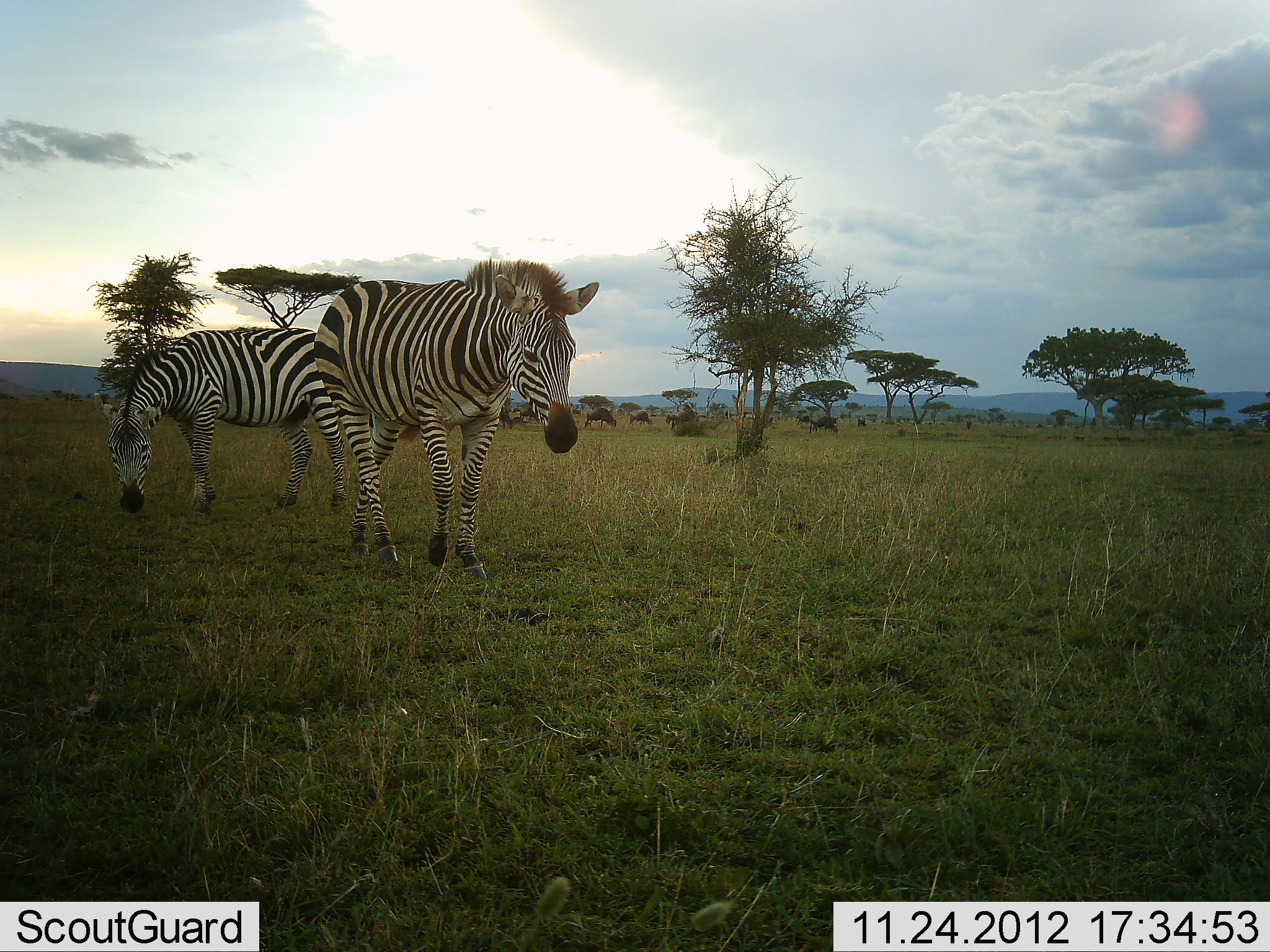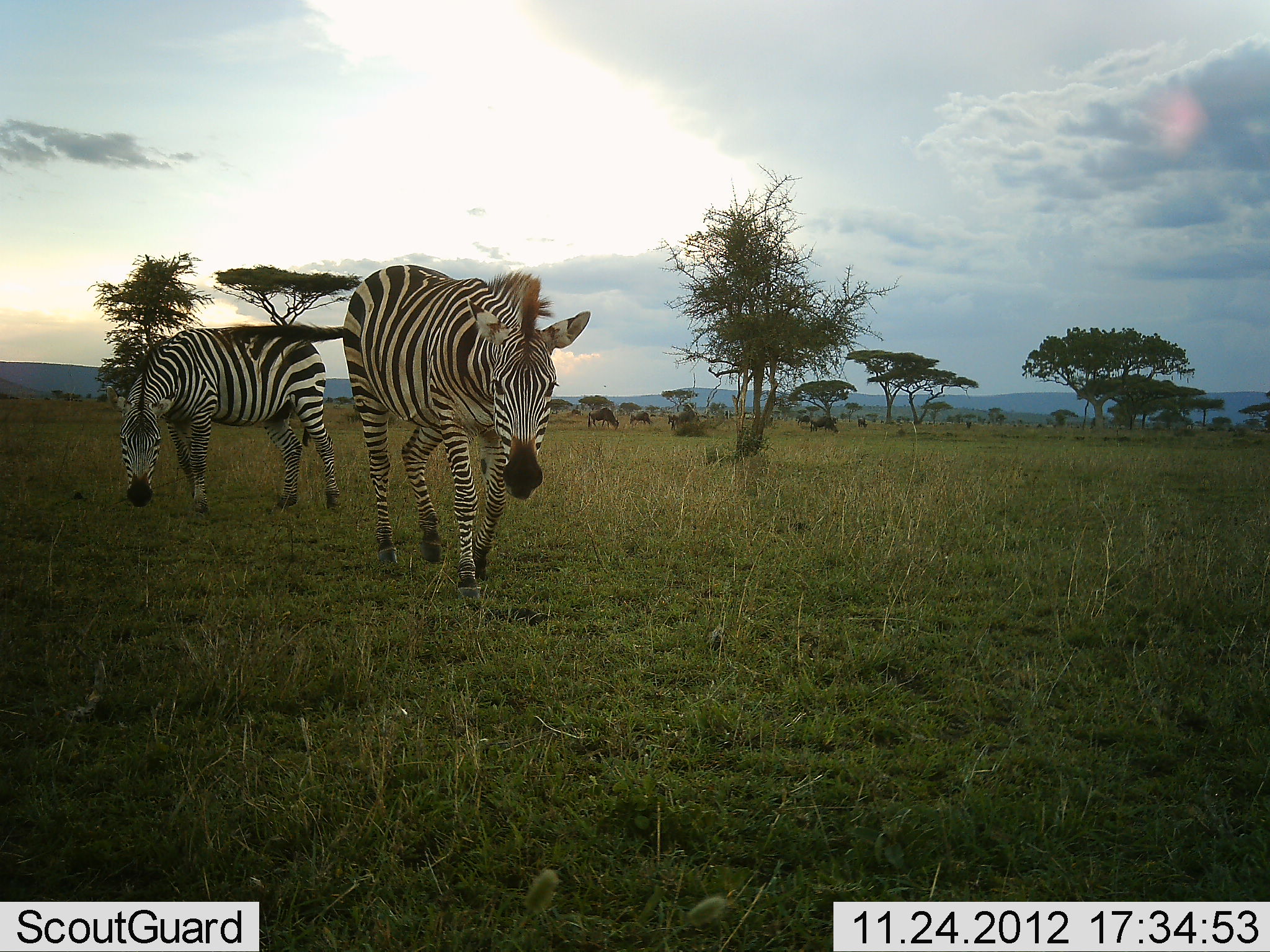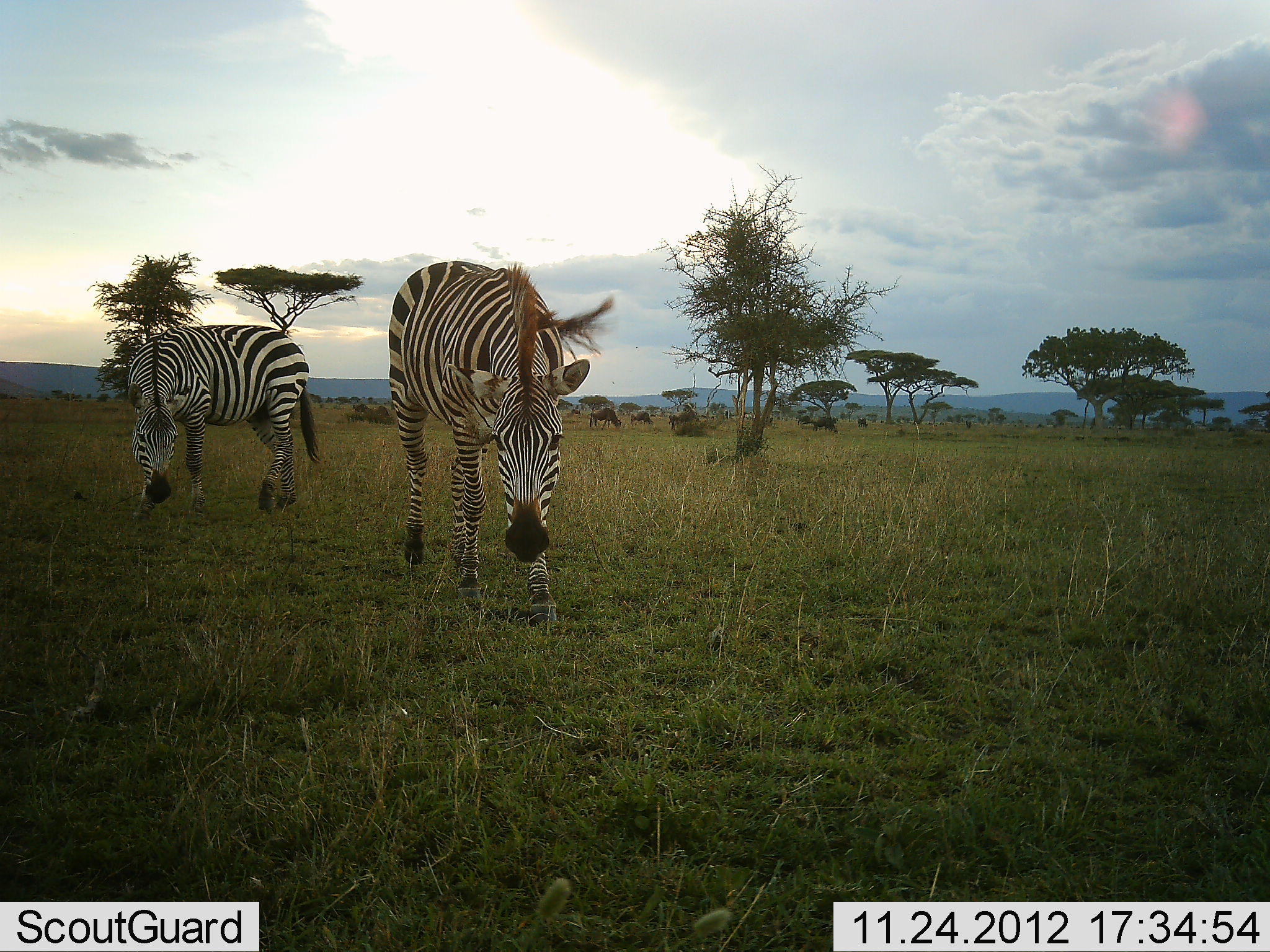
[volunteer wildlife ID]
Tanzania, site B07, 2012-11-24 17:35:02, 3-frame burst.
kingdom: Animalia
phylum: Chordata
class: Mammalia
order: Perissodactyla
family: Equidae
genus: Equus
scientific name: Equus quagga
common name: plains zebra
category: zebra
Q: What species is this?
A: Zebra (plains zebra) (Equus quagga).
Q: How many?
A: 2.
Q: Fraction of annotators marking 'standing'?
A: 9%.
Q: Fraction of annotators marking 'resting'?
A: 0%.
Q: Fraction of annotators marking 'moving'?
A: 100%.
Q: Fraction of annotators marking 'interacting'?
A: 0%.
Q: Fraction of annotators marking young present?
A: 0%.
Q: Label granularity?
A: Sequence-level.